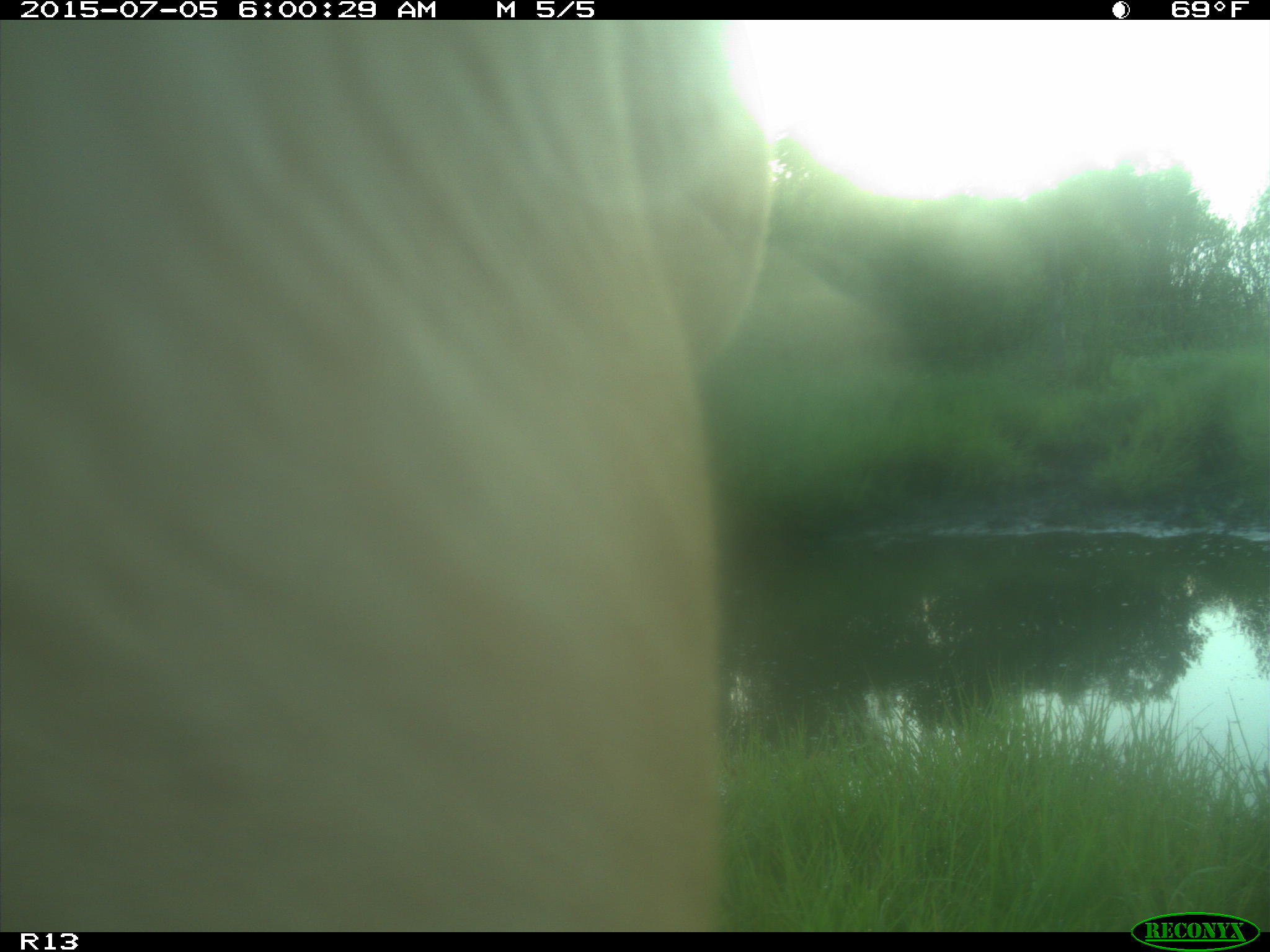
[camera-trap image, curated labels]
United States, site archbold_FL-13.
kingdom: Animalia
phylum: Chordata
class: Mammalia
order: Artiodactyla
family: Bovidae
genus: Bos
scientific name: Bos taurus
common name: domestic cow